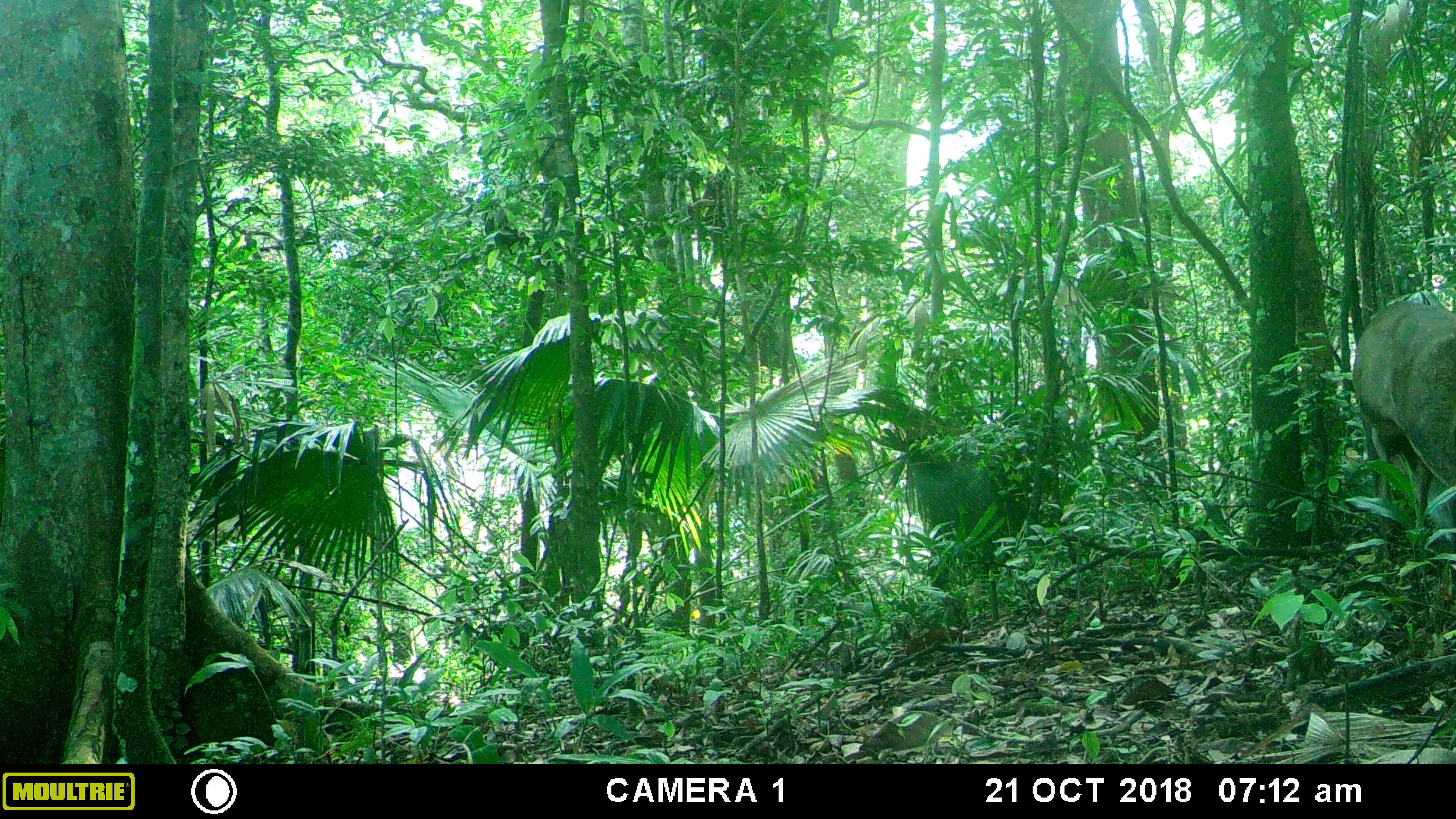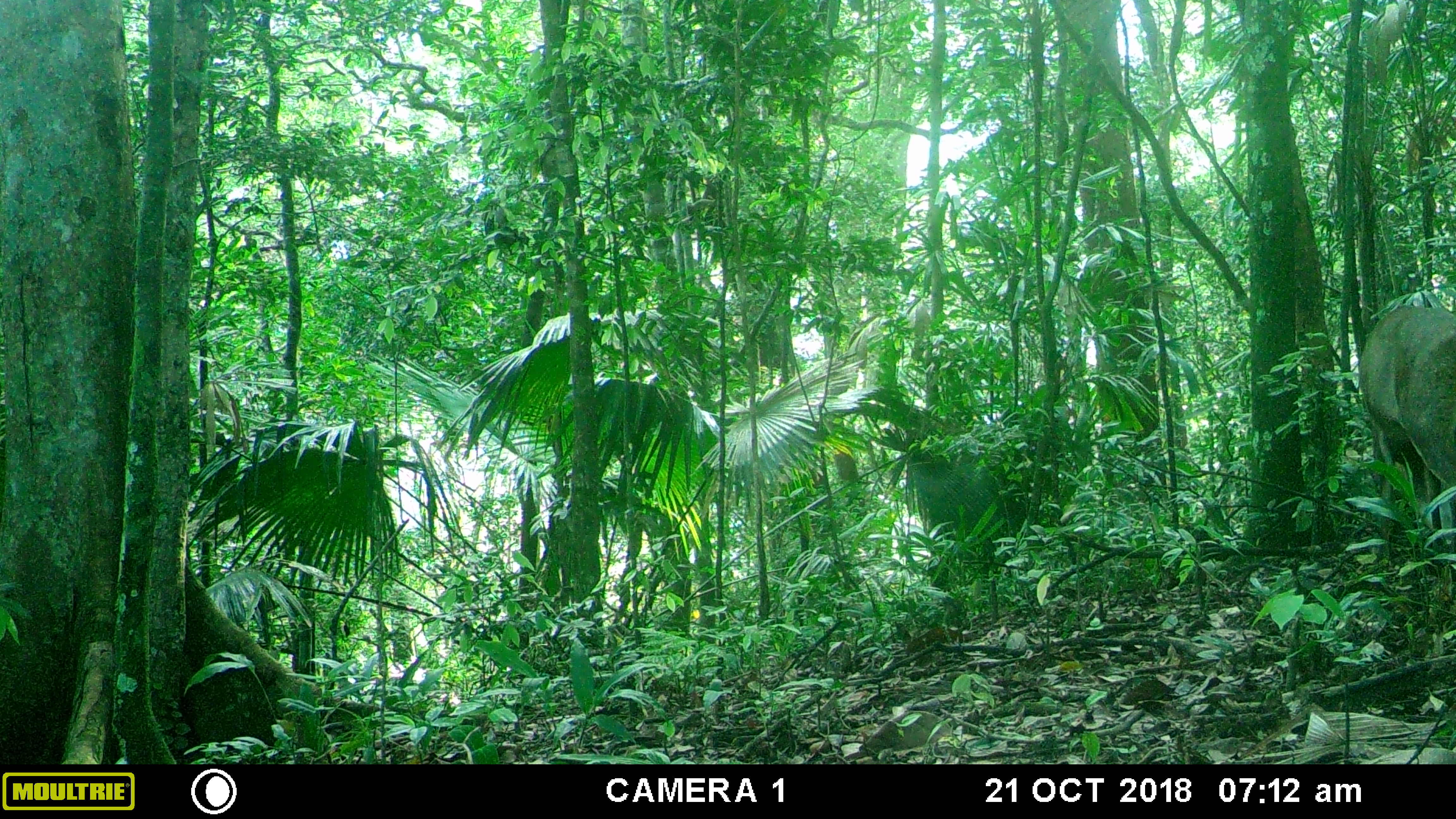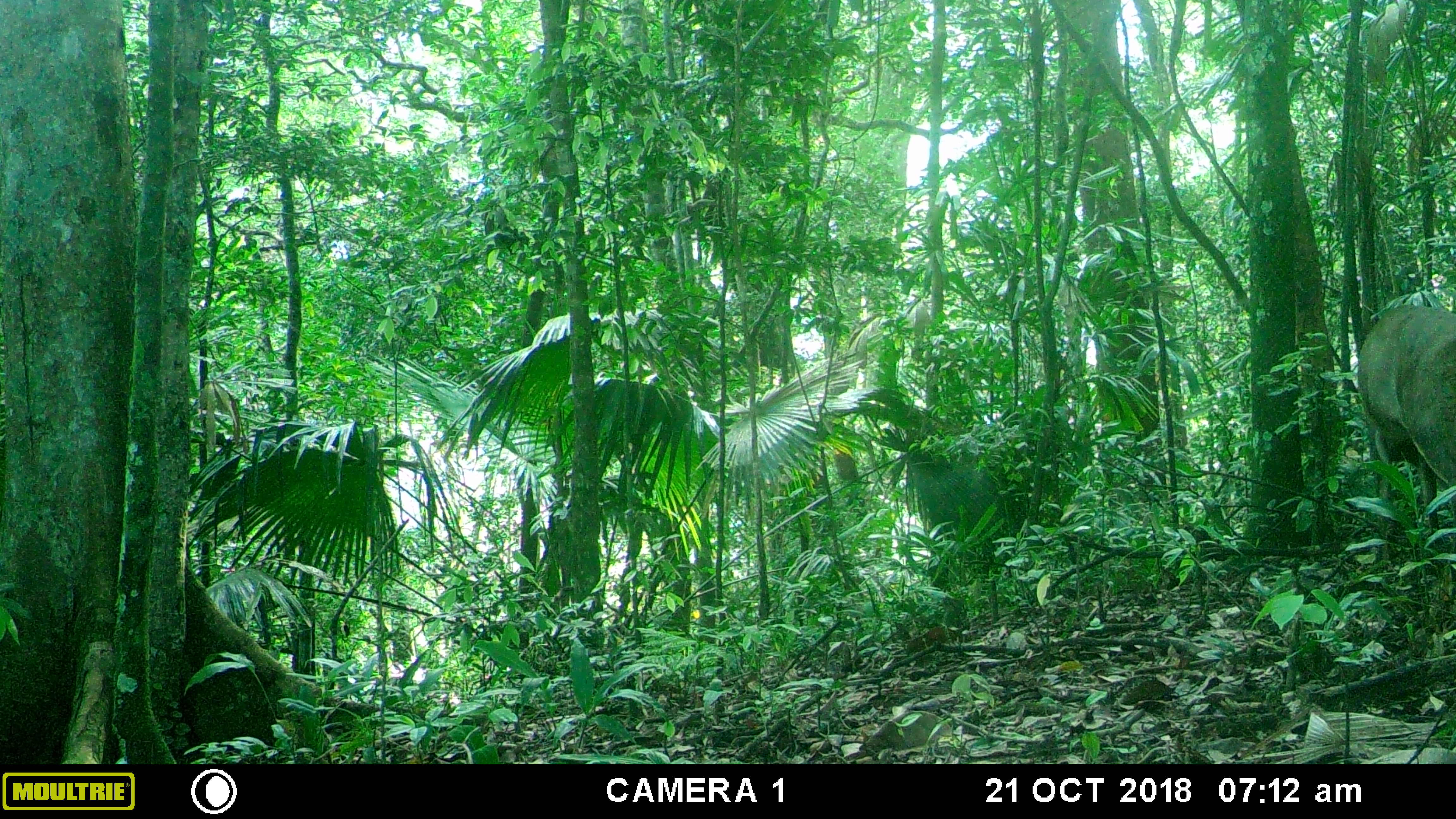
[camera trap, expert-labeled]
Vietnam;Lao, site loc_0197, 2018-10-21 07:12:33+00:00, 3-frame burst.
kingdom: Animalia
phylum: Chordata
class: Mammalia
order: Artiodactyla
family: Cervidae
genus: Muntiacus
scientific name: Muntiacus vuquangensis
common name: large-antlered muntjac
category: large antlered muntjac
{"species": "large antlered muntjac (large-antlered muntjac) (Muntiacus vuquangensis)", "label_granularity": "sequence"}